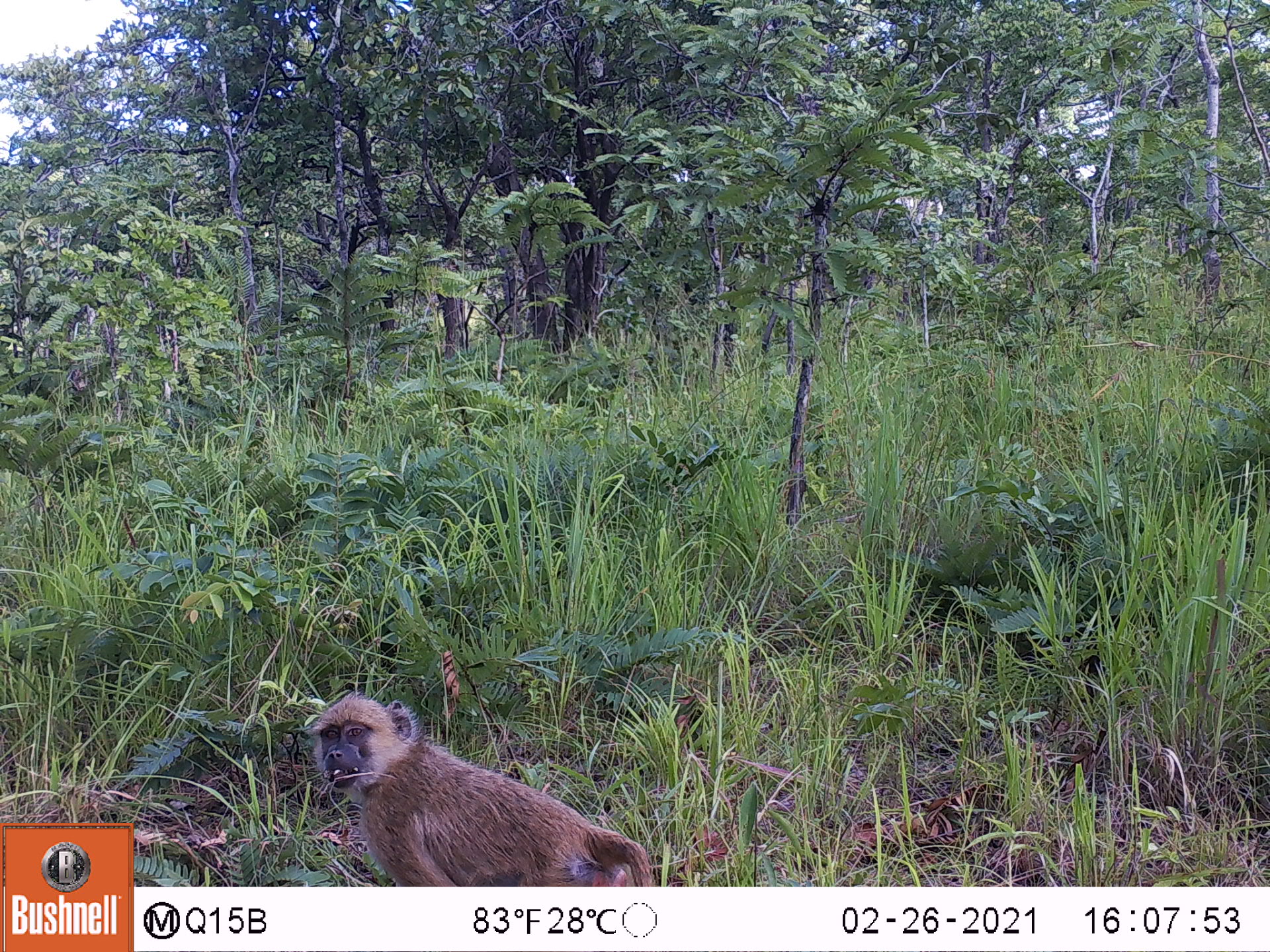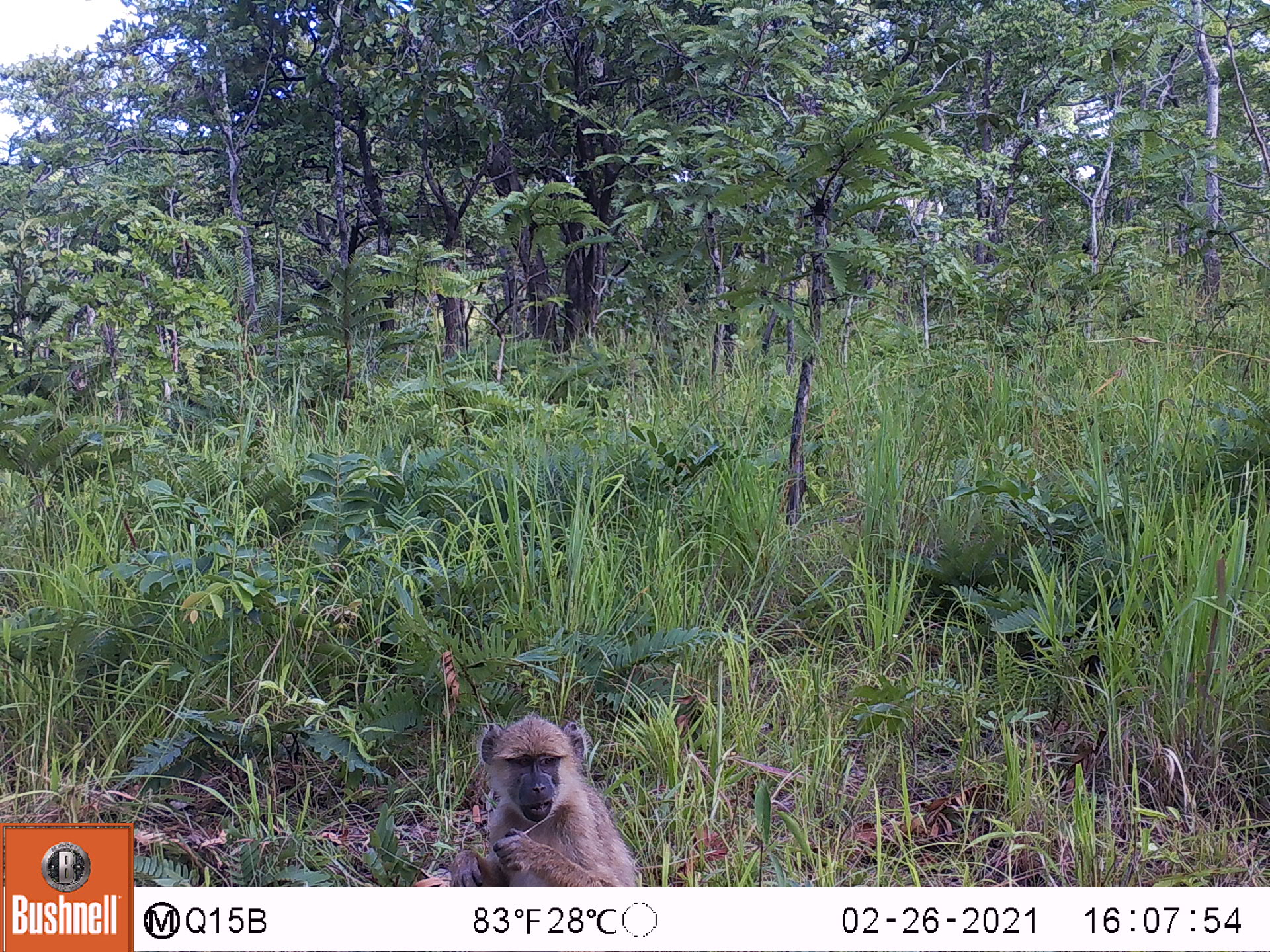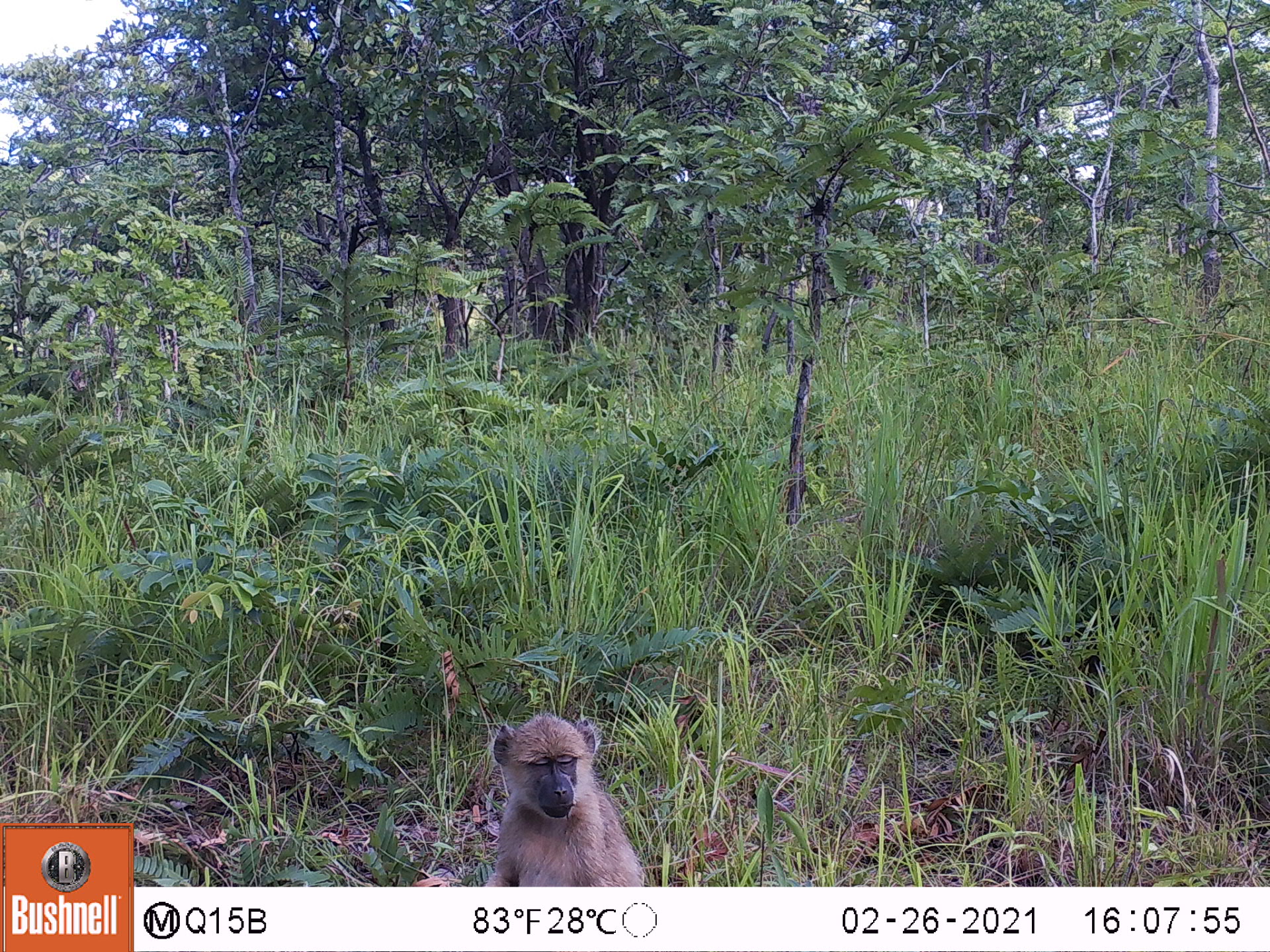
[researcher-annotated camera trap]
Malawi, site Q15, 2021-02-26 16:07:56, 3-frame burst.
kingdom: Animalia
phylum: Chordata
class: Mammalia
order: Primates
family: Cercopithecidae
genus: Papio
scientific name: Papio cynocephalus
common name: yellow baboon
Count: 1.